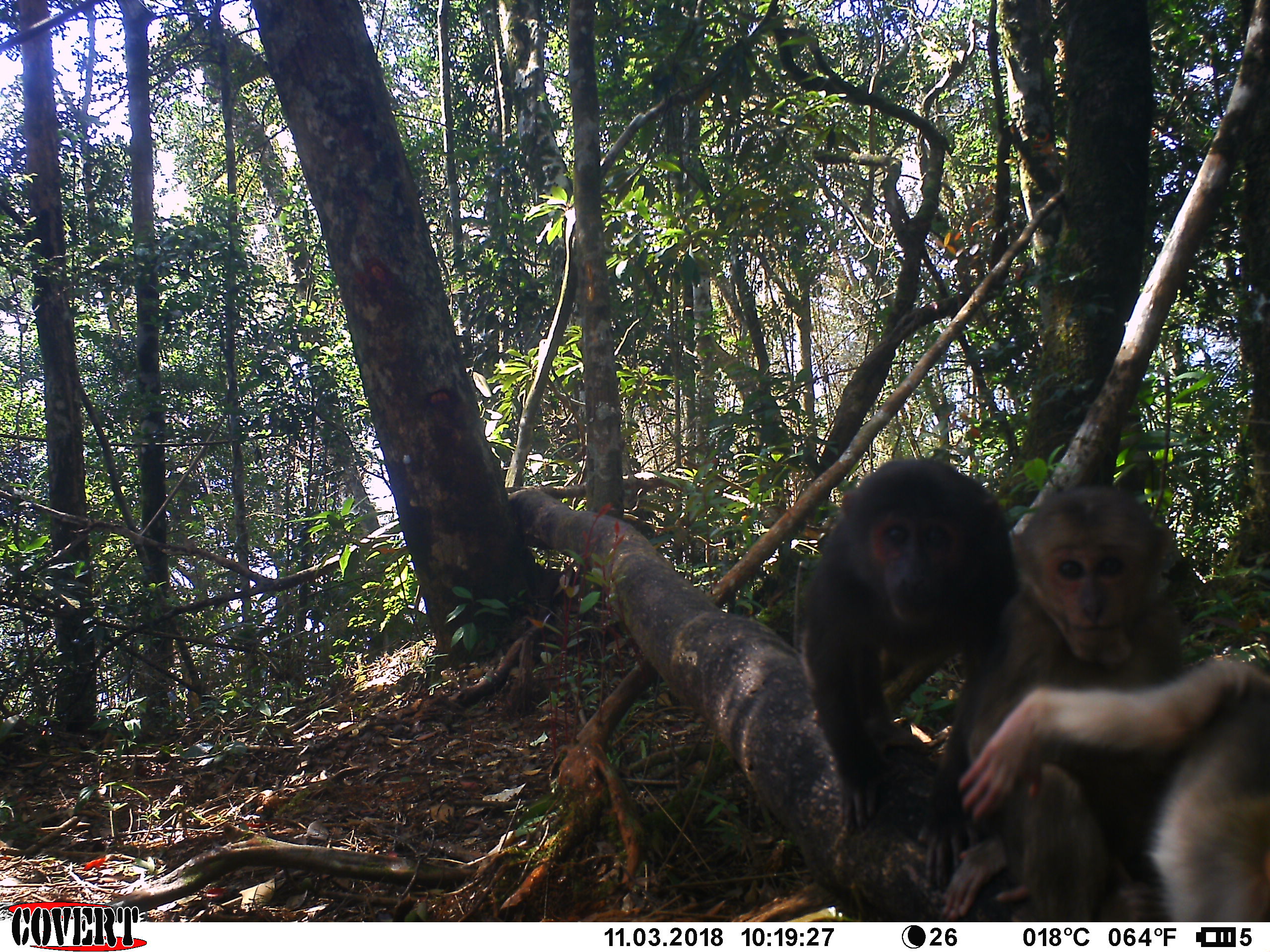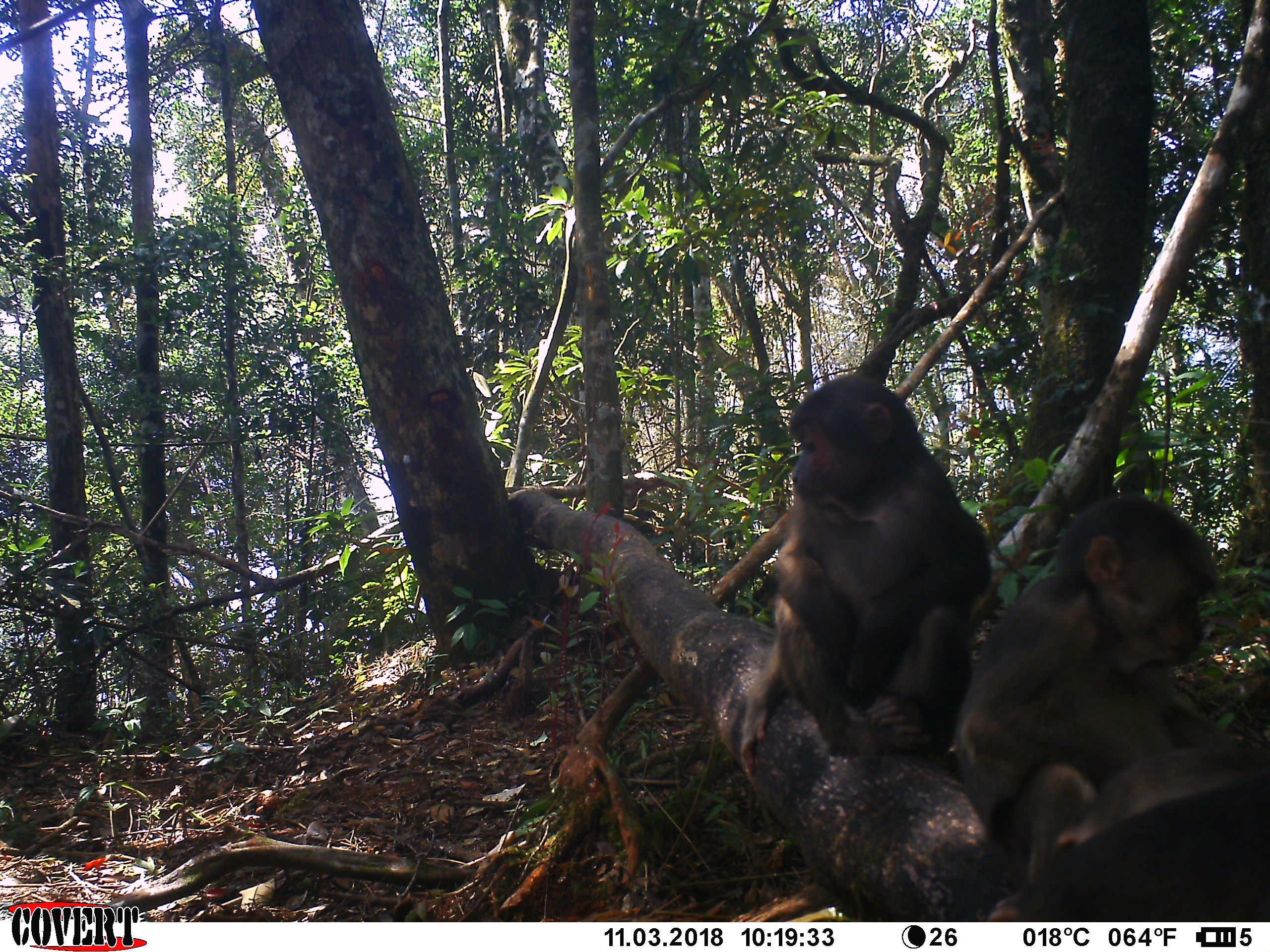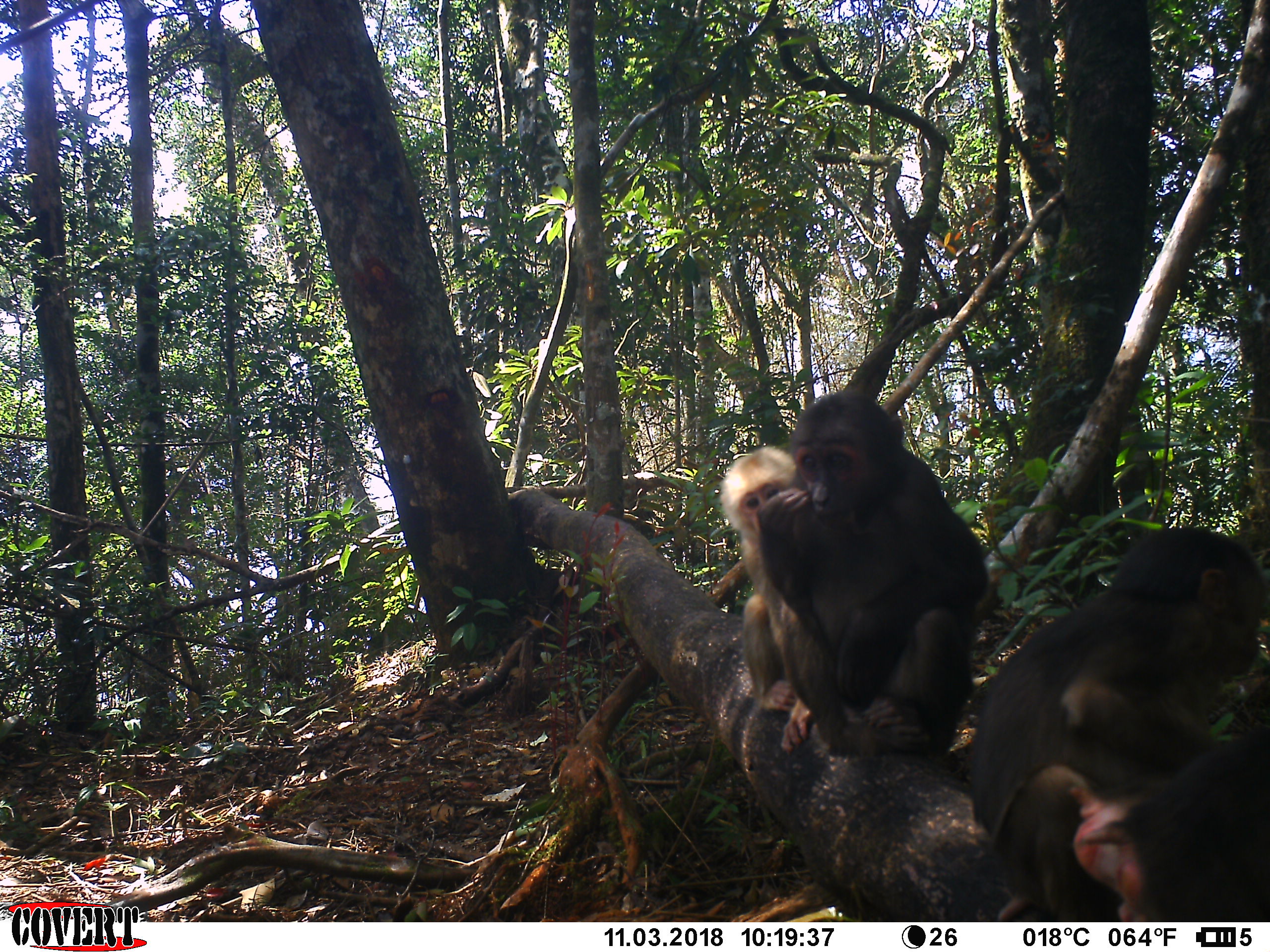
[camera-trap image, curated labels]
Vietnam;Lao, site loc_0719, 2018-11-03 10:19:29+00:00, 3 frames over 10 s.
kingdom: Animalia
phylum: Chordata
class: Mammalia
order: Primates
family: Cercopithecidae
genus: Macaca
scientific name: Macaca arctoides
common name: stump-tailed macaque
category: stump tailed macaque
Stump tailed macaque (stump-tailed macaque) (Macaca arctoides). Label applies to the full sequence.